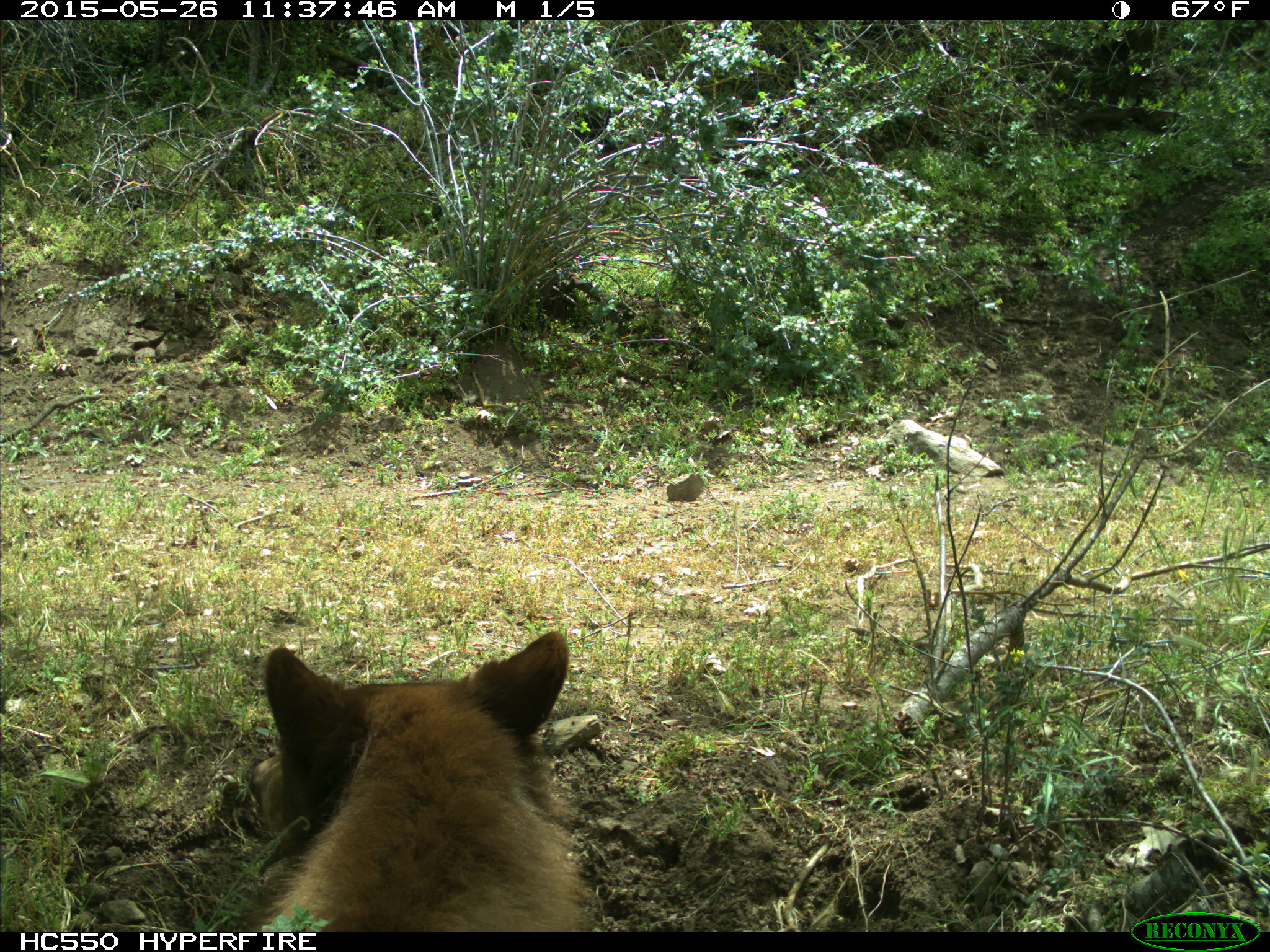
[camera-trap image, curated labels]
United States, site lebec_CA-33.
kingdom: Animalia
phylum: Chordata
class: Mammalia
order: Carnivora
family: Ursidae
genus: Ursus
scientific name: Ursus americanus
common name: american black bear